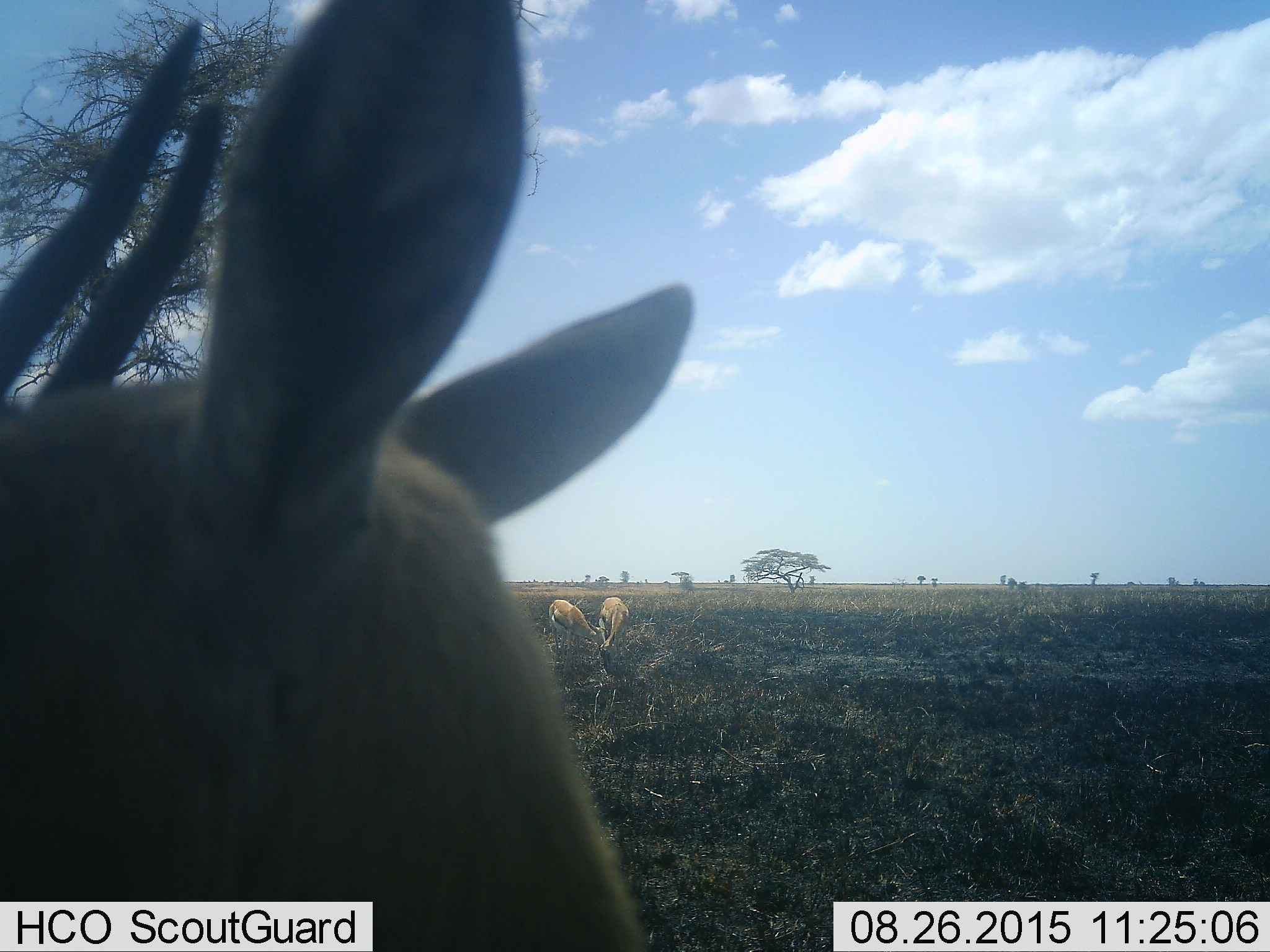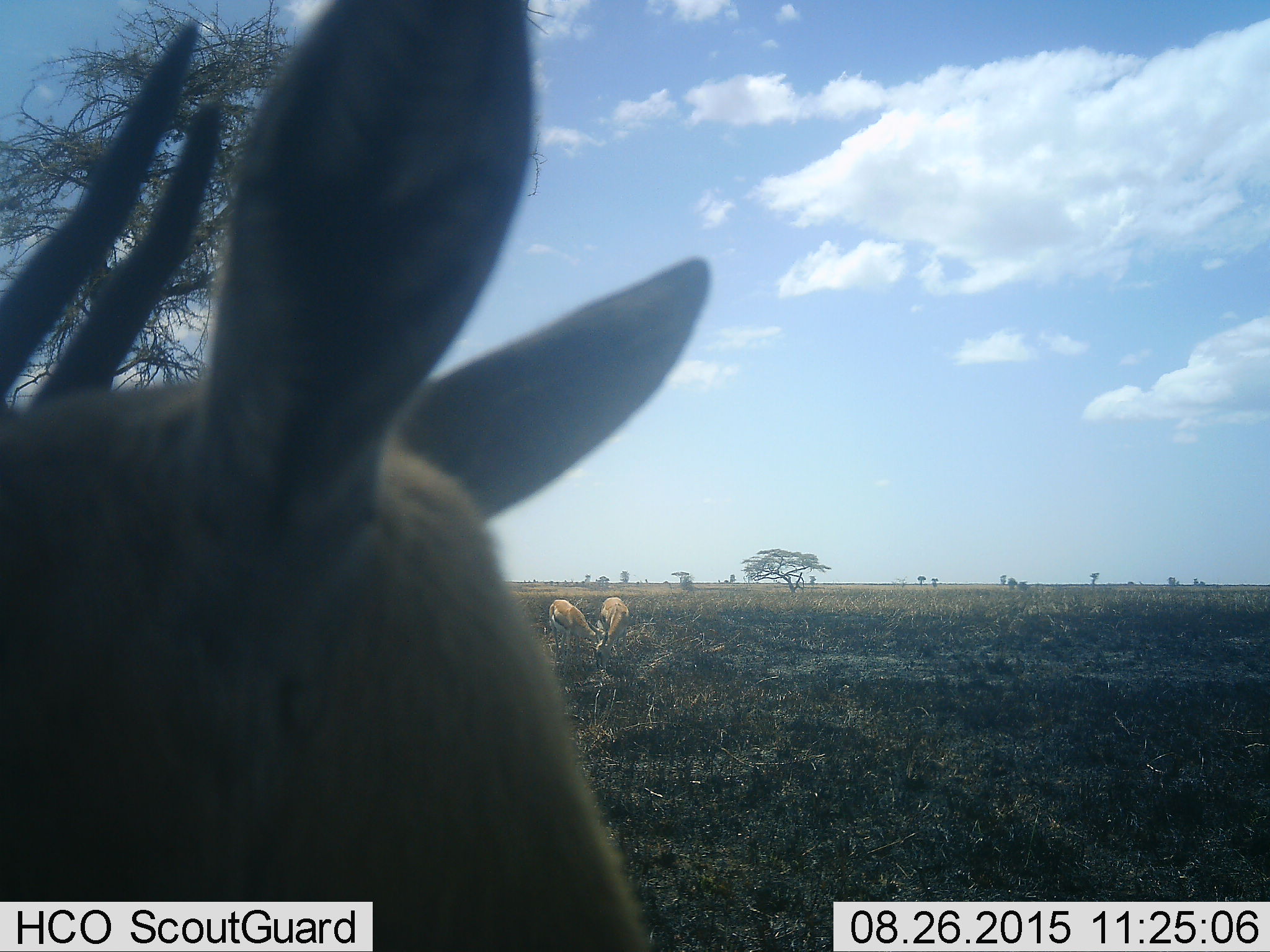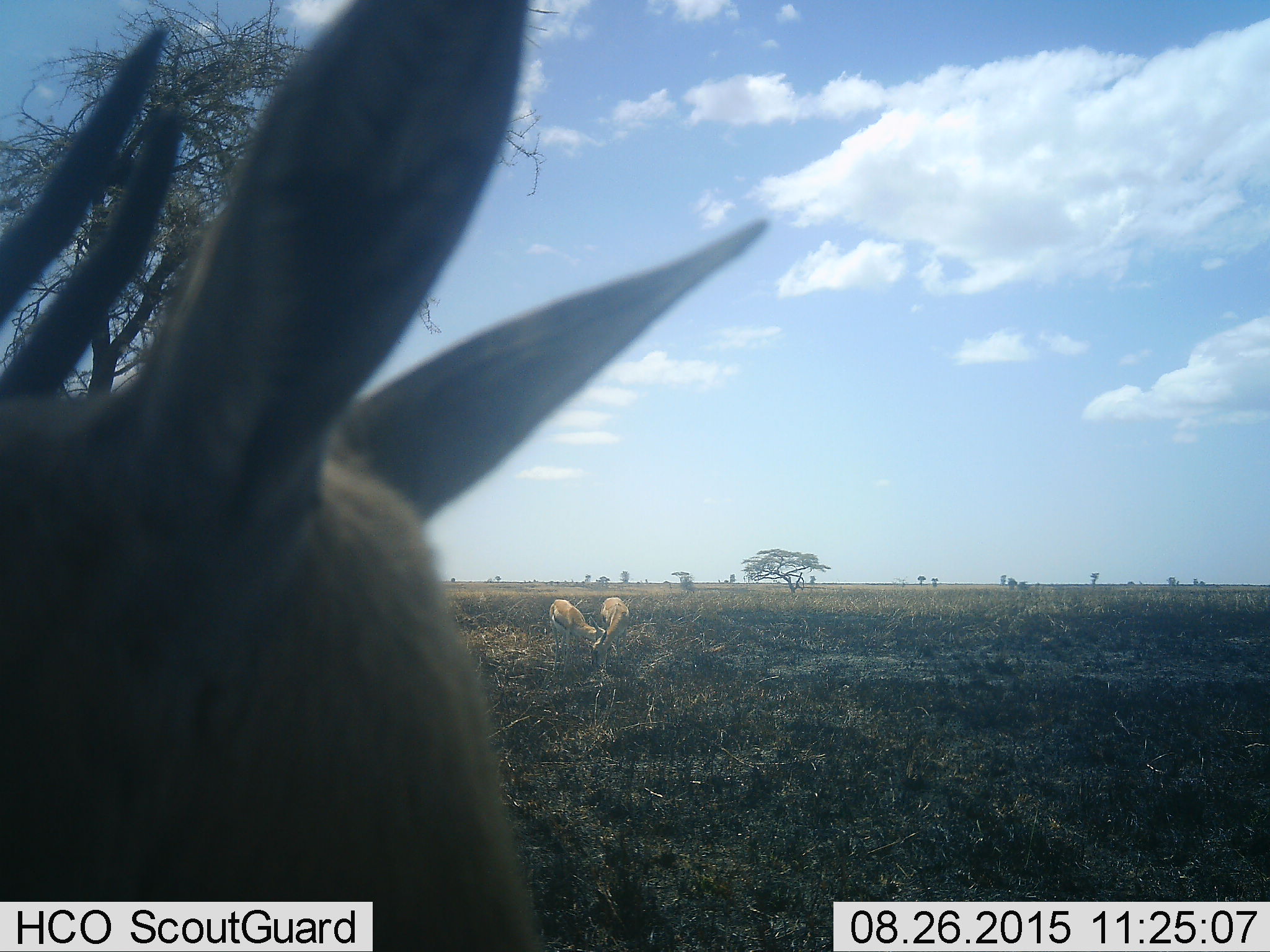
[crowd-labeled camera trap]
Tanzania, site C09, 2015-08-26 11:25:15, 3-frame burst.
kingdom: Animalia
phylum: Chordata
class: Mammalia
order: Artiodactyla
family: Bovidae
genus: Eudorcas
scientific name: Eudorcas thomsonii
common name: thomson's gazelle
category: gazellethomsons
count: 3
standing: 56%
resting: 6%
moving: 19%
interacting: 6%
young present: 6%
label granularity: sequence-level